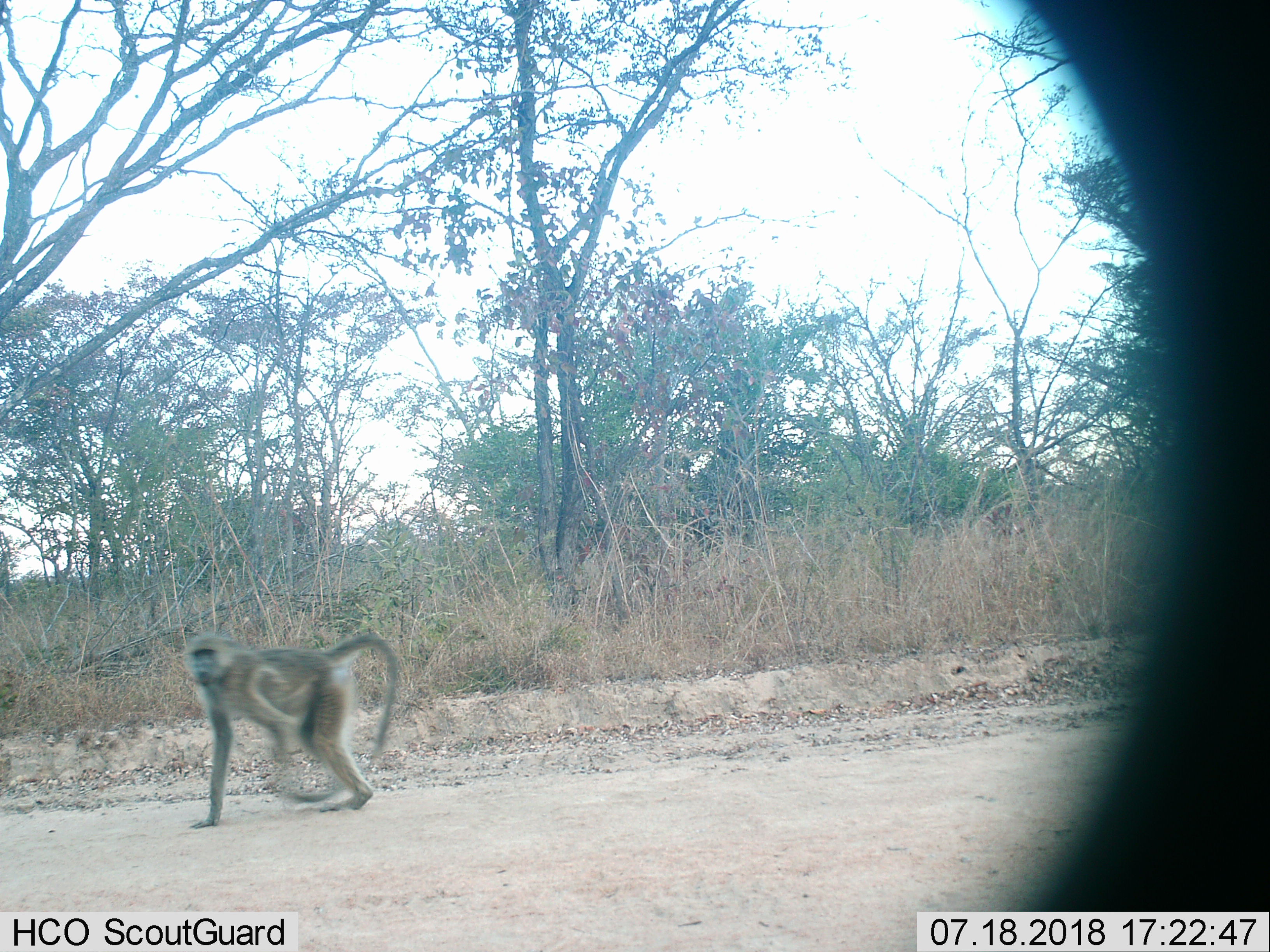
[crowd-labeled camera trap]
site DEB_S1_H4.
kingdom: Animalia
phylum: Chordata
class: Mammalia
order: Primates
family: Cercopithecidae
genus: Papio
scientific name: Papio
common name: baboon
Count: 1.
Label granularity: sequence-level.